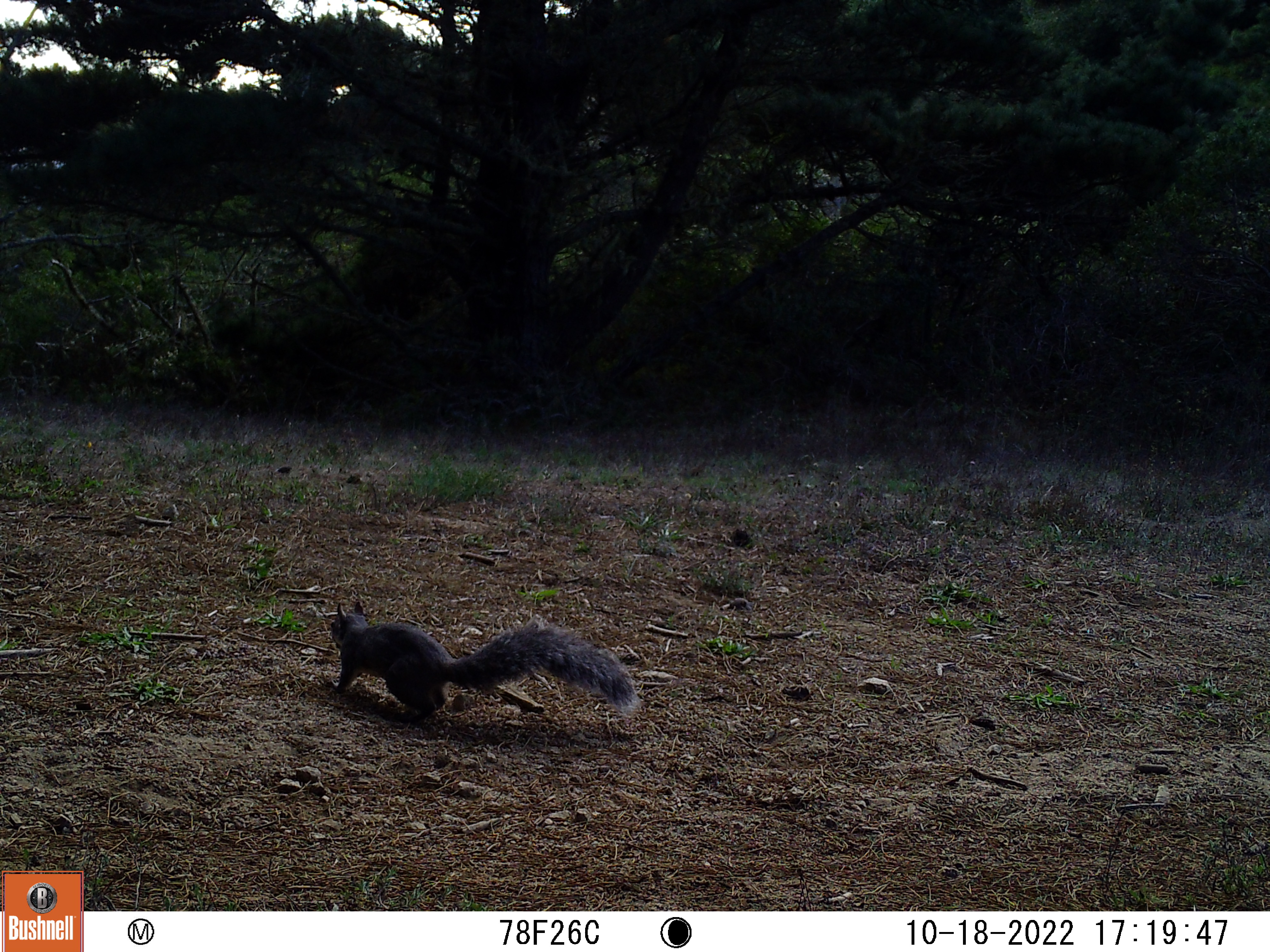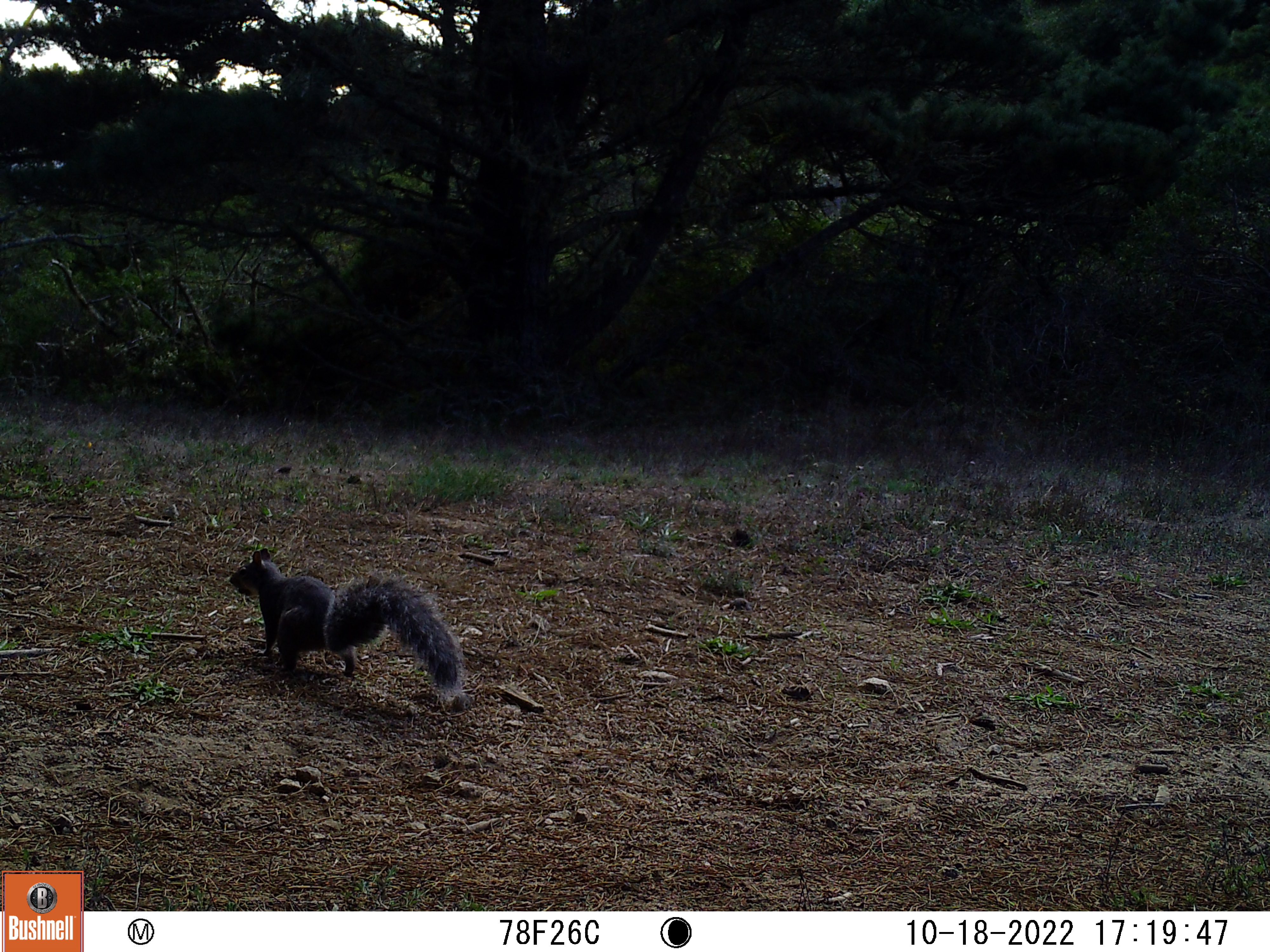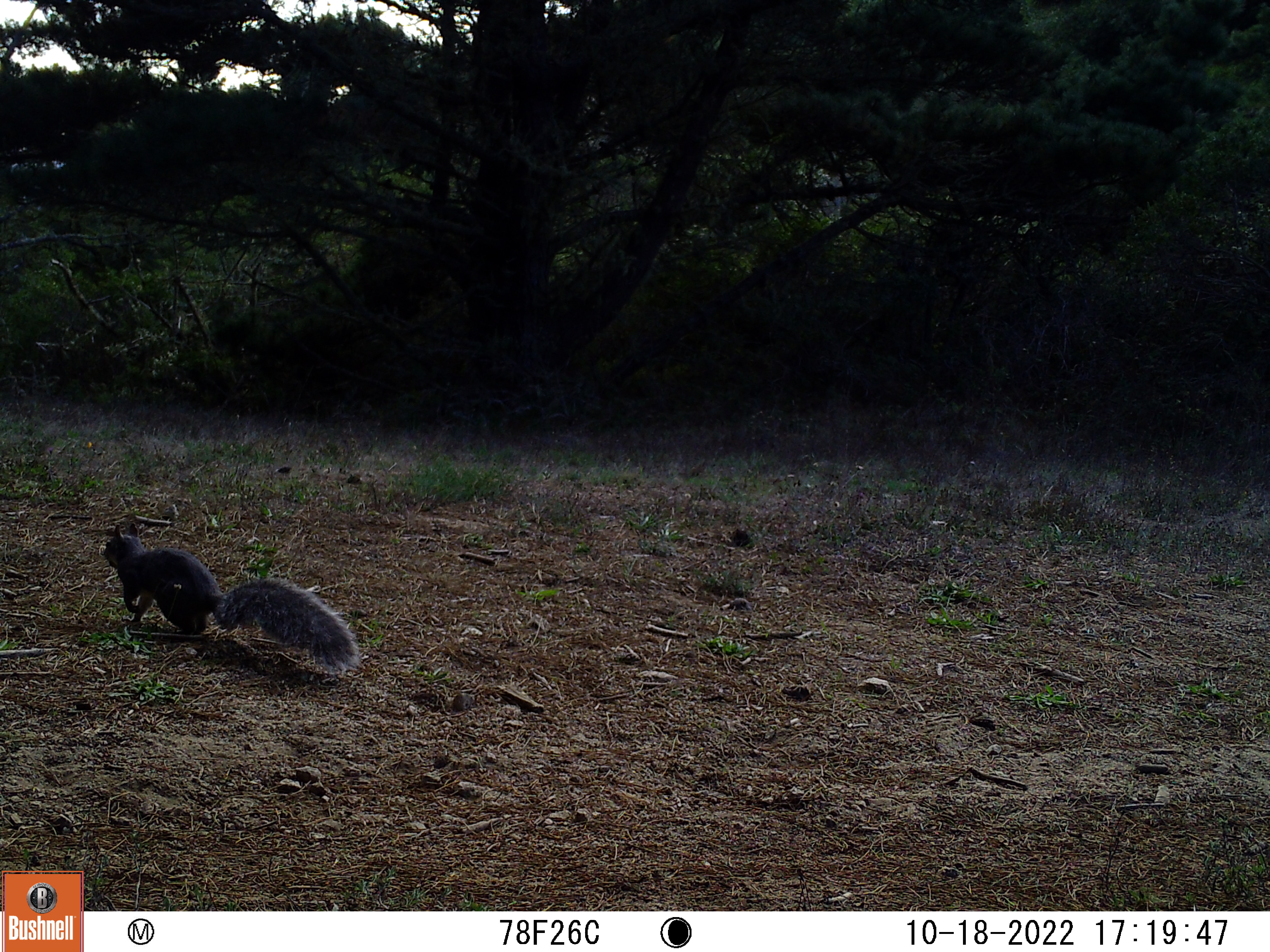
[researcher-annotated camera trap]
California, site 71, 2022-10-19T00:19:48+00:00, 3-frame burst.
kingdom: Animalia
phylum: Chordata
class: Mammalia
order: Rodentia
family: Sciuridae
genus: Sciurus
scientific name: Sciurus griseus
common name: western gray squirrel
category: western grey squirrel